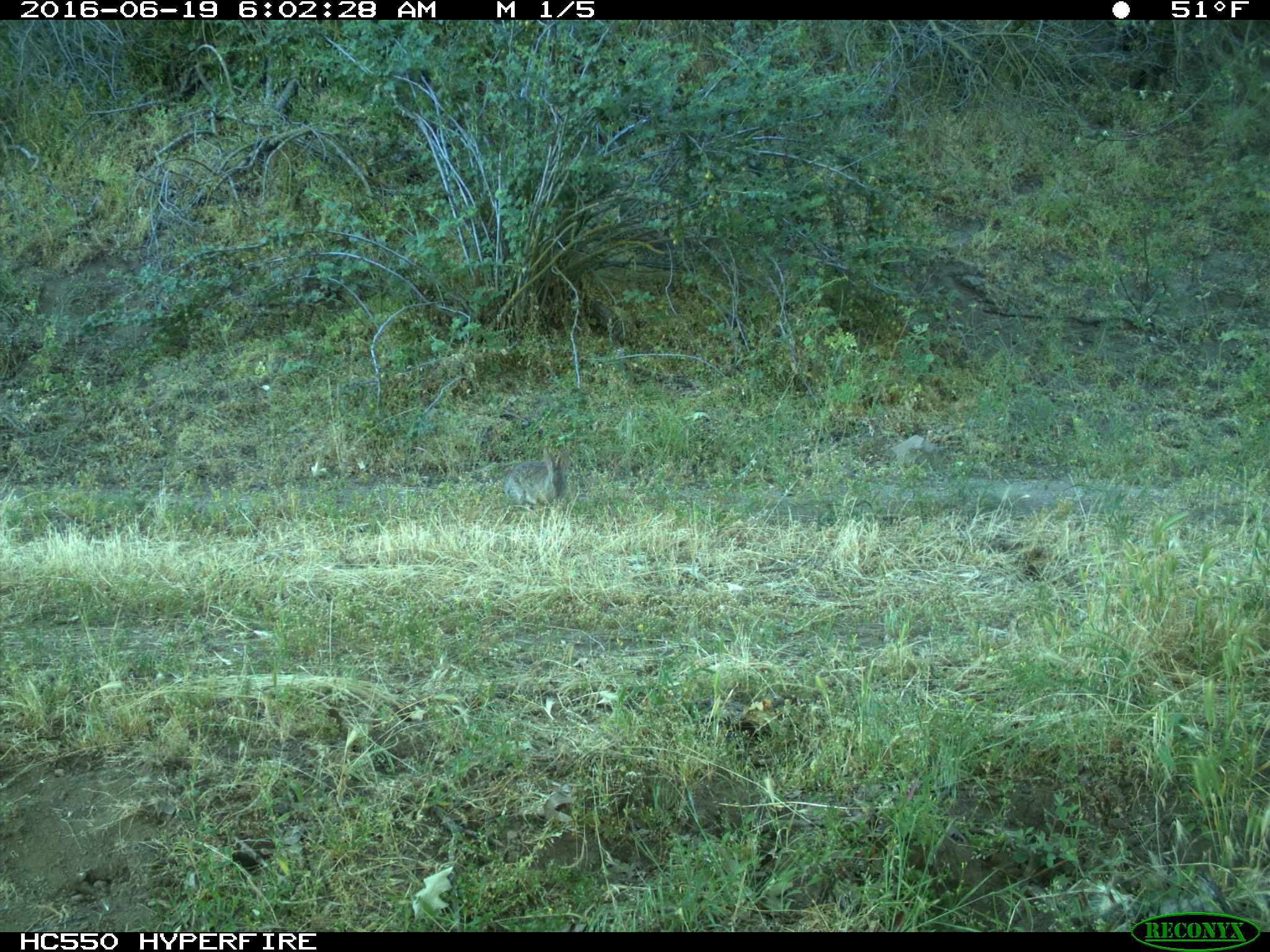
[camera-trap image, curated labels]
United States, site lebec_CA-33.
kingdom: Animalia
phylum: Chordata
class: Mammalia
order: Lagomorpha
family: Leporidae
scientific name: Leporidae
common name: rabbits and hares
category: unidentified rabbit